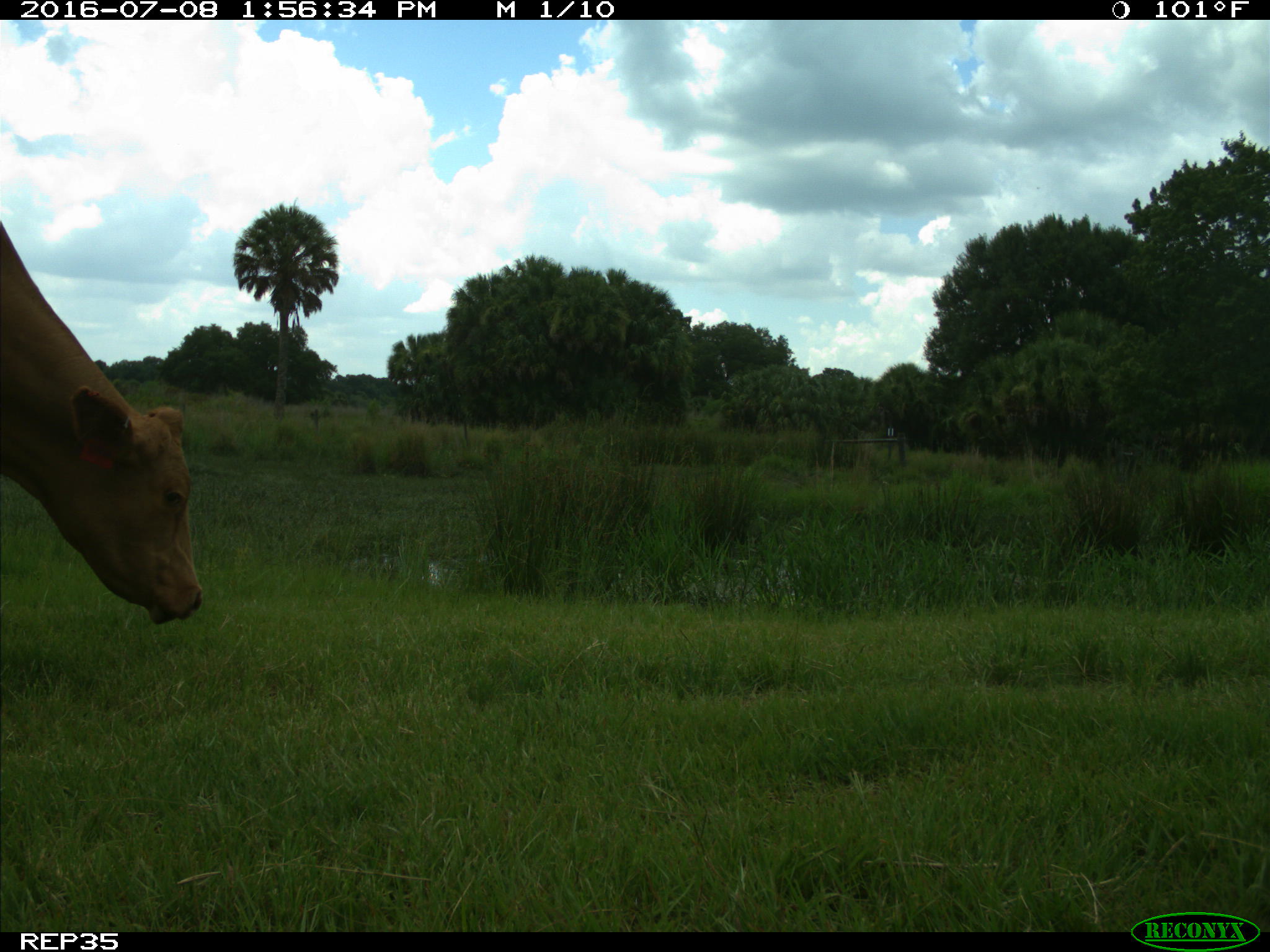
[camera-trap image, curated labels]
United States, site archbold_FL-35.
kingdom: Animalia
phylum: Chordata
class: Mammalia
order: Artiodactyla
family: Bovidae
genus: Bos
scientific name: Bos taurus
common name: domestic cow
Bos taurus (domestic cow).